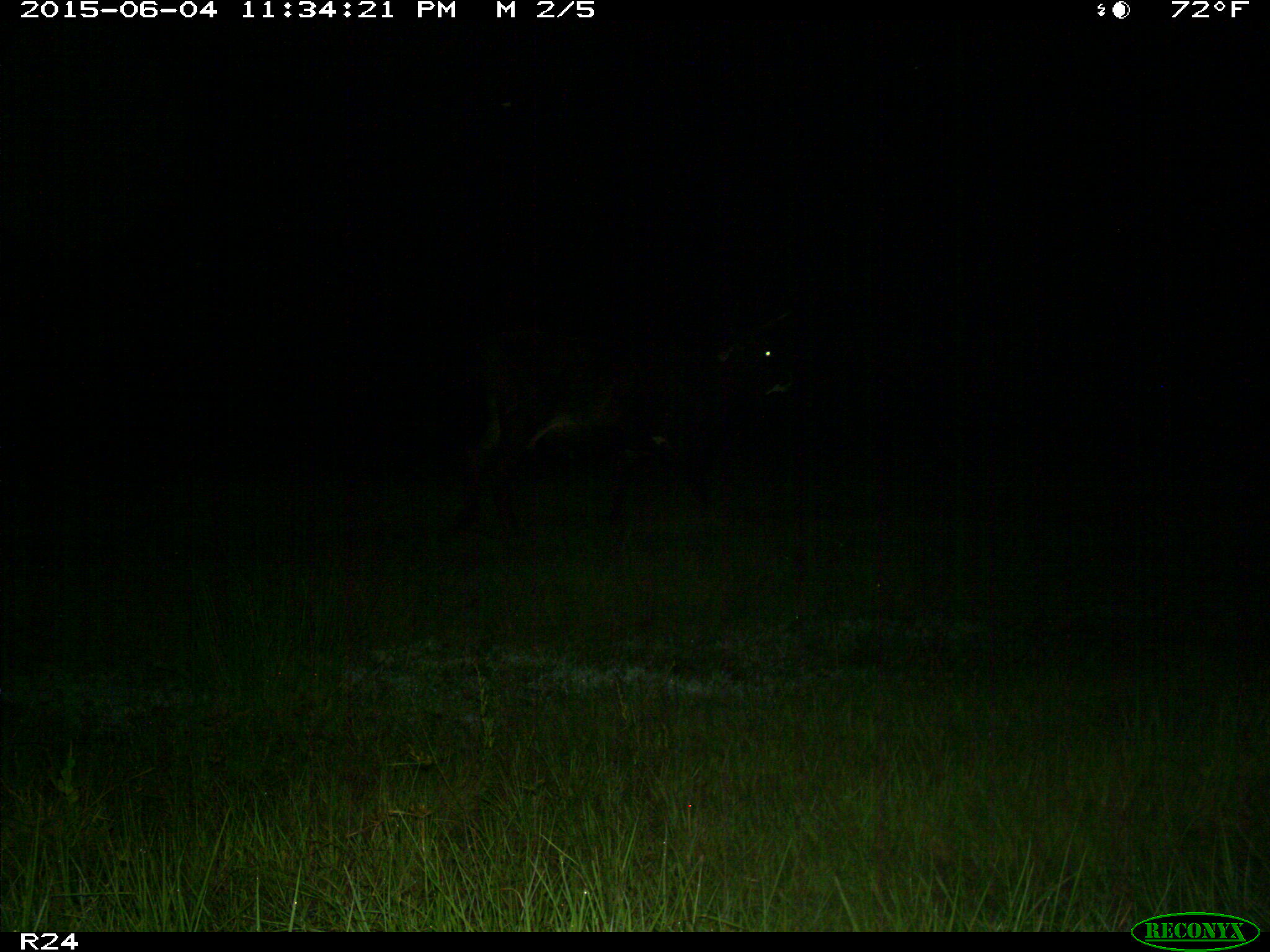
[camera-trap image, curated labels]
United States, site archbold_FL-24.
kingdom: Animalia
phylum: Chordata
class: Mammalia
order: Artiodactyla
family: Bovidae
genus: Bos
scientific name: Bos taurus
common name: domestic cow